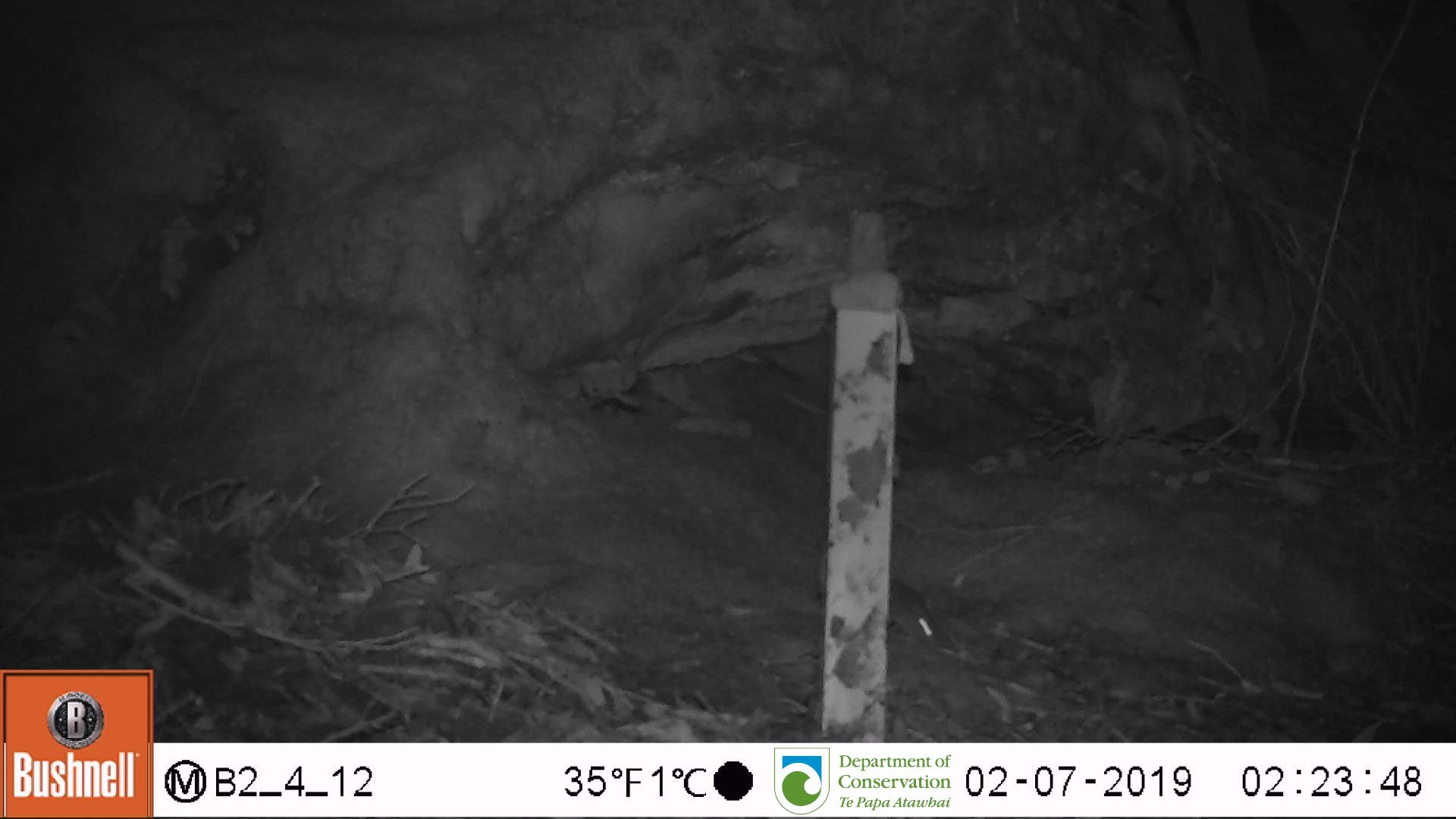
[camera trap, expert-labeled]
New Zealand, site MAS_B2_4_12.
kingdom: Animalia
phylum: Chordata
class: Mammalia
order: Rodentia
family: Muridae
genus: Mus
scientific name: Mus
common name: mouse